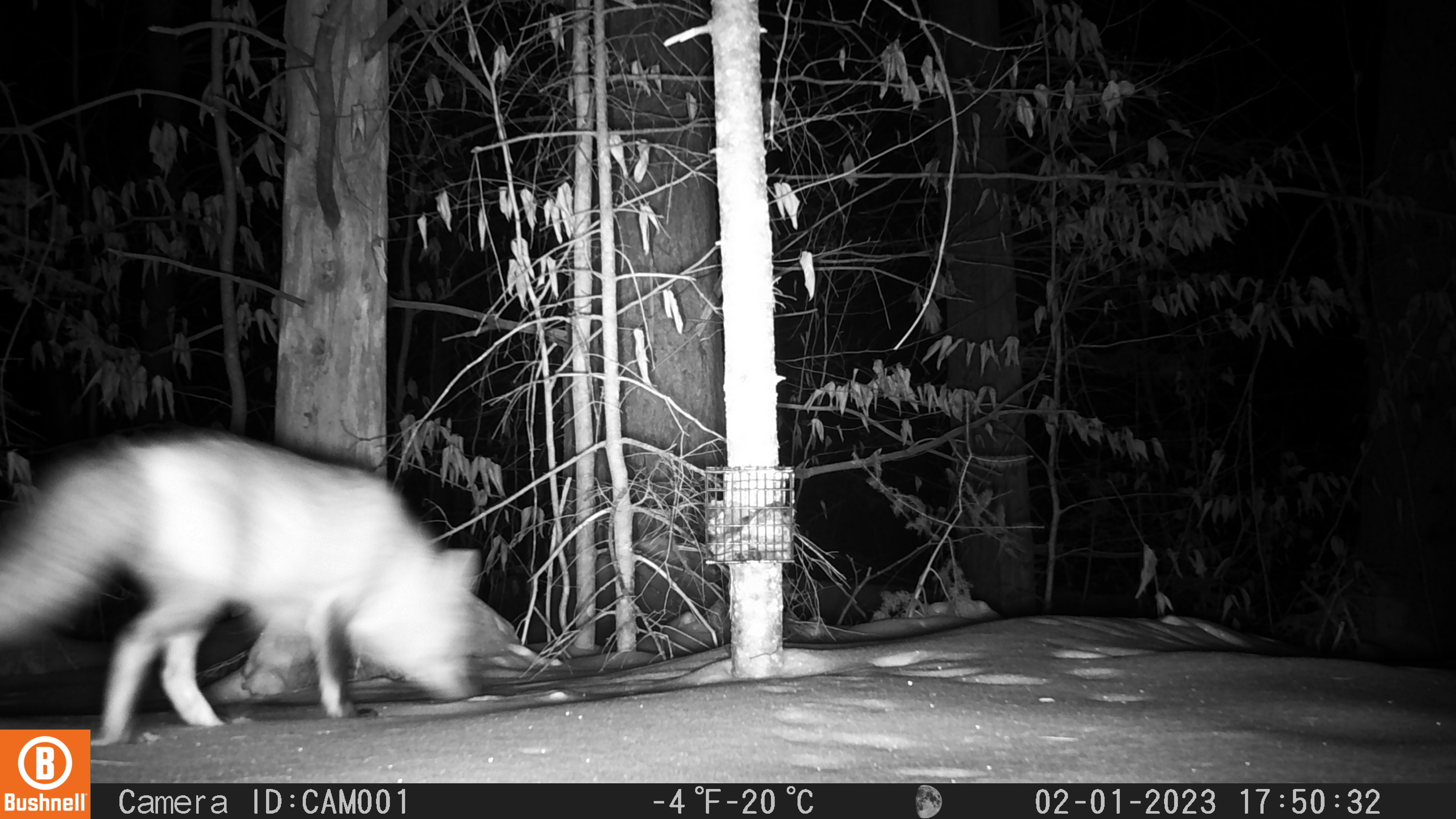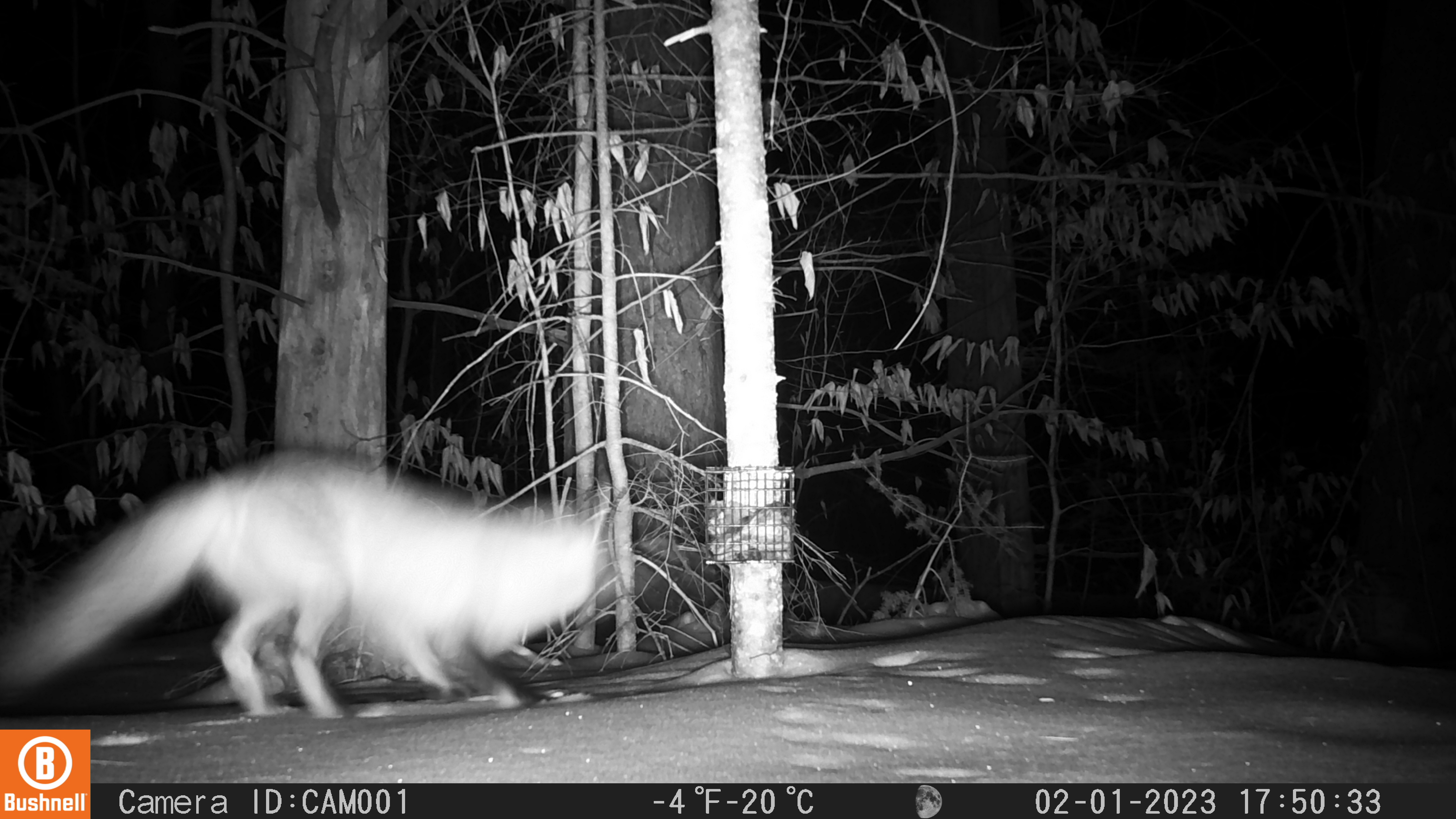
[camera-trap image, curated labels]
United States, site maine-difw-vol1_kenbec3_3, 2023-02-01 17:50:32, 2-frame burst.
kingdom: Animalia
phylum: Chordata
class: Mammalia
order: Carnivora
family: Canidae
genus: Vulpes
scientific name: Vulpes vulpes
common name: red fox